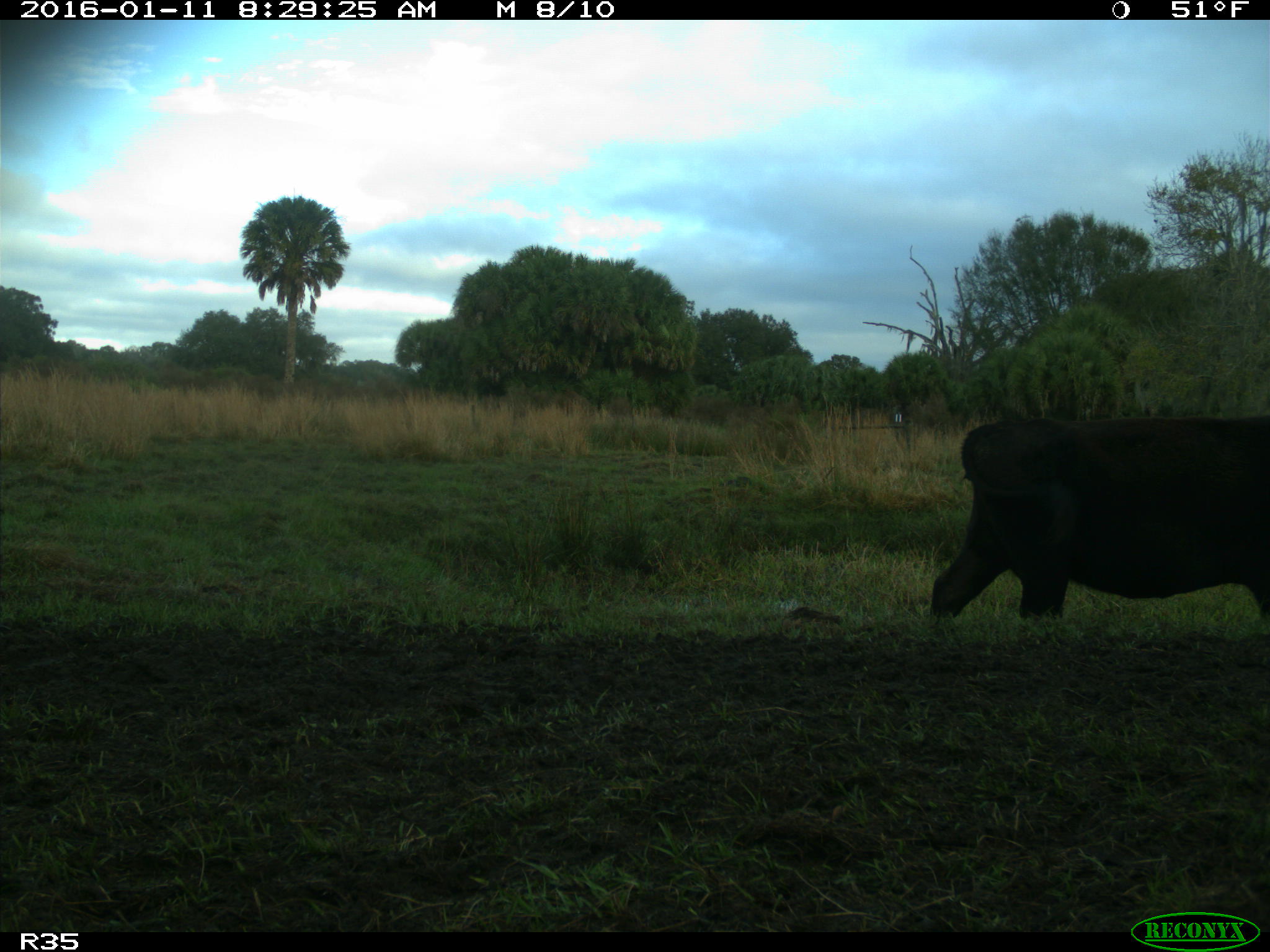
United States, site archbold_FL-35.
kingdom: Animalia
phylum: Chordata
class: Mammalia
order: Artiodactyla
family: Bovidae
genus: Bos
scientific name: Bos taurus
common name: domestic cow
Bos taurus (domestic cow).